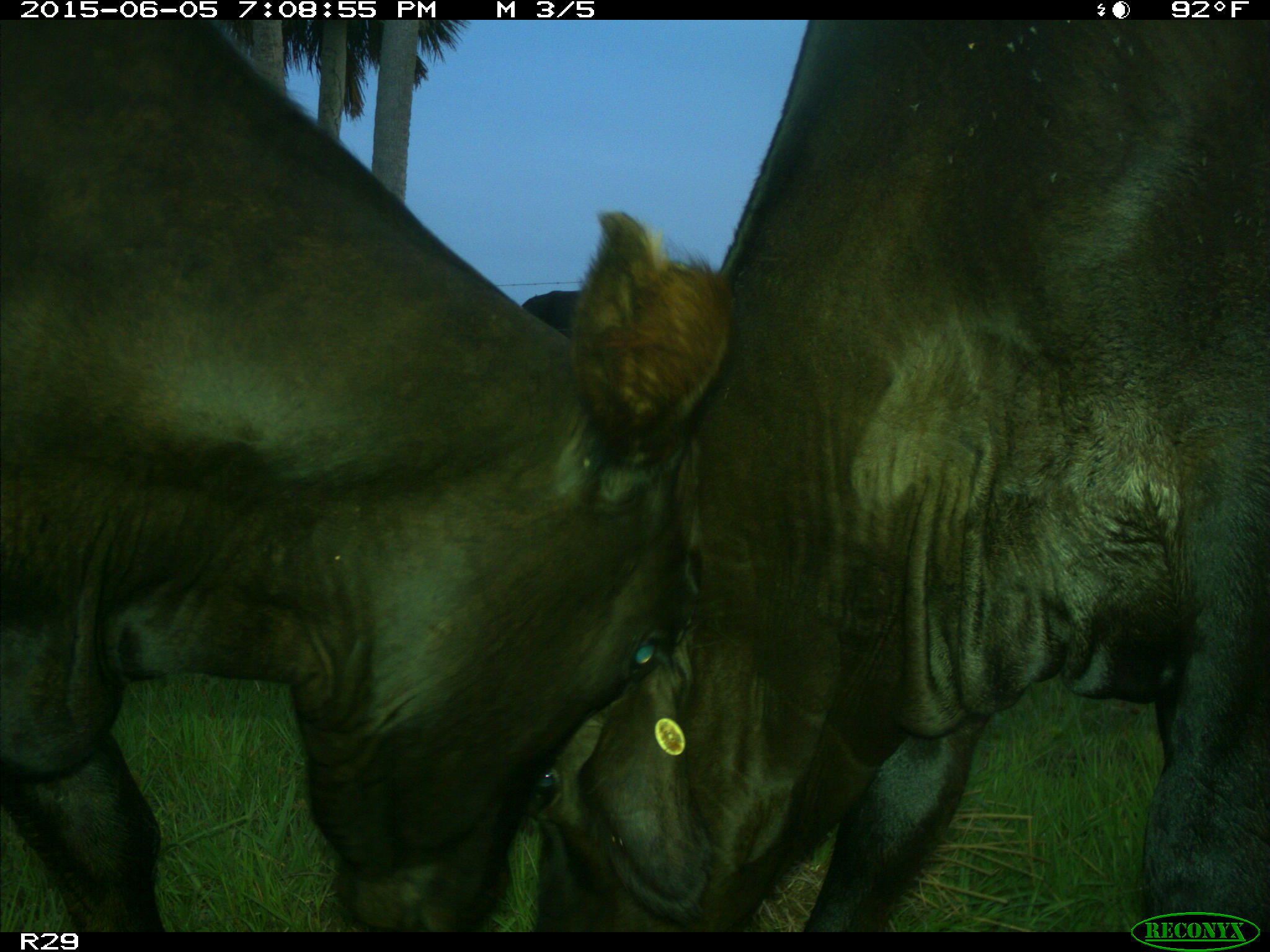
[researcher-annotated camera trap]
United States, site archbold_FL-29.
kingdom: Animalia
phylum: Chordata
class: Mammalia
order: Artiodactyla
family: Bovidae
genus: Bos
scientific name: Bos taurus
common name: domestic cow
Bos taurus (domestic cow).